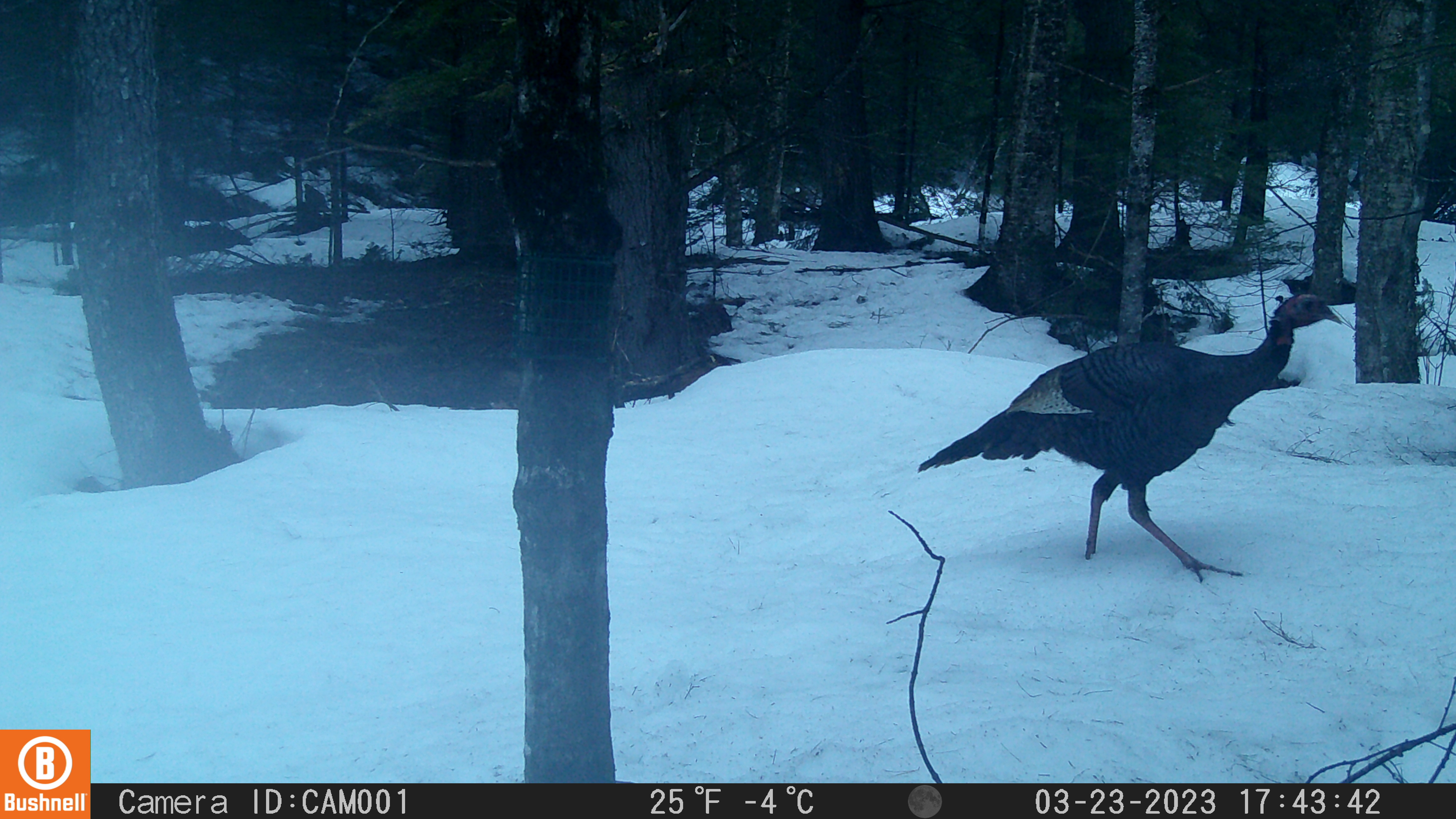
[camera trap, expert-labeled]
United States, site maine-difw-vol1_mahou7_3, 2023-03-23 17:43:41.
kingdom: Animalia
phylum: Chordata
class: Aves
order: Galliformes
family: Phasianidae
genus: Meleagris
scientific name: Meleagris gallopavo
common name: wild turkey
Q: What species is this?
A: Wild turkey (Meleagris gallopavo).